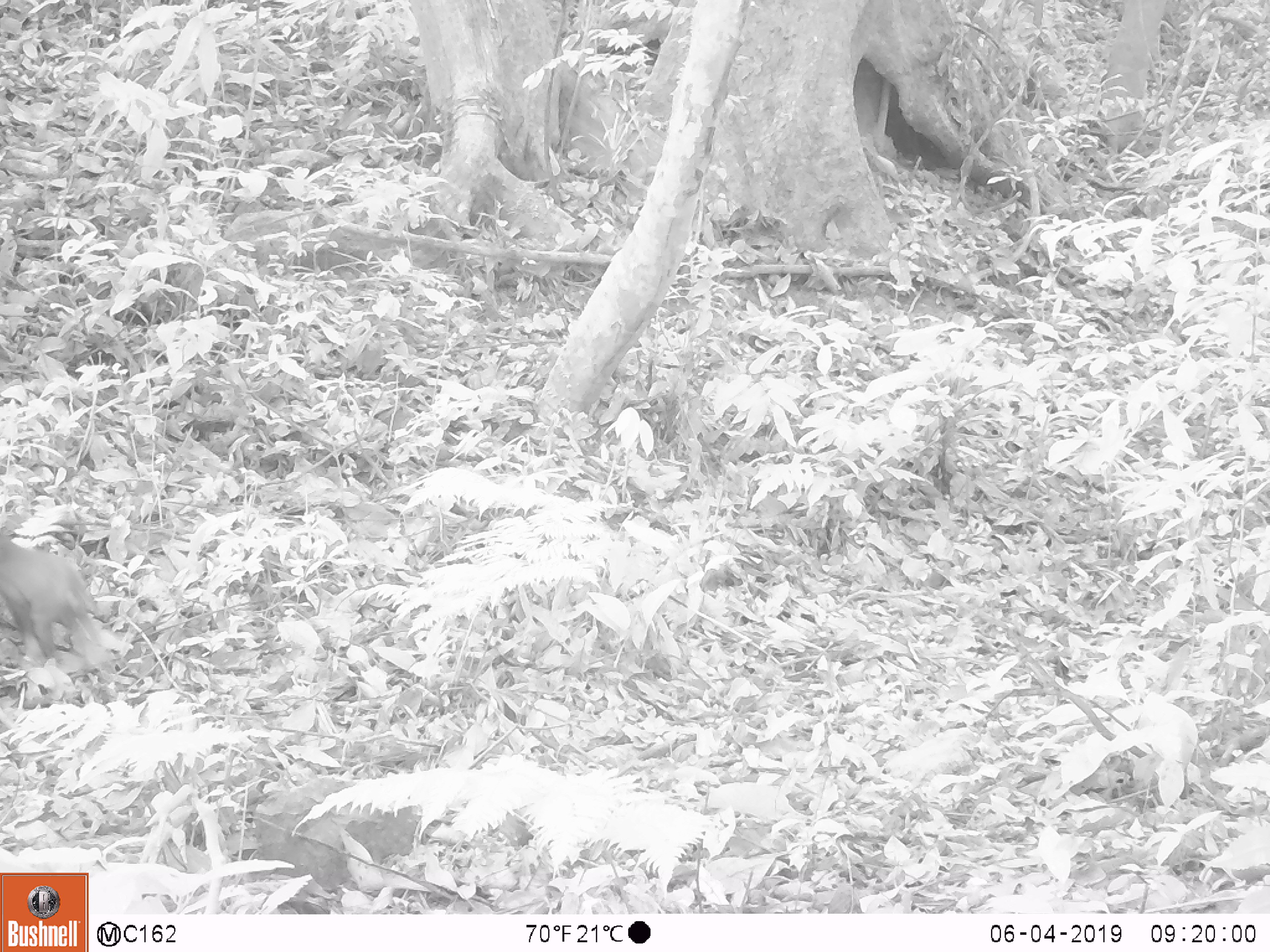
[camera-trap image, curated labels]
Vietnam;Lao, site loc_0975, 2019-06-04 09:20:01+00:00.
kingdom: Animalia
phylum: Chordata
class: Mammalia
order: Primates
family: Cercopithecidae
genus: Macaca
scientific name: Macaca arctoides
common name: stump-tailed macaque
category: stump tailed macaque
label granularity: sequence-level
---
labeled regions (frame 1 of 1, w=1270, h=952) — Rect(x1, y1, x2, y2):
stump tailed macaque: Rect(0, 527, 106, 677)